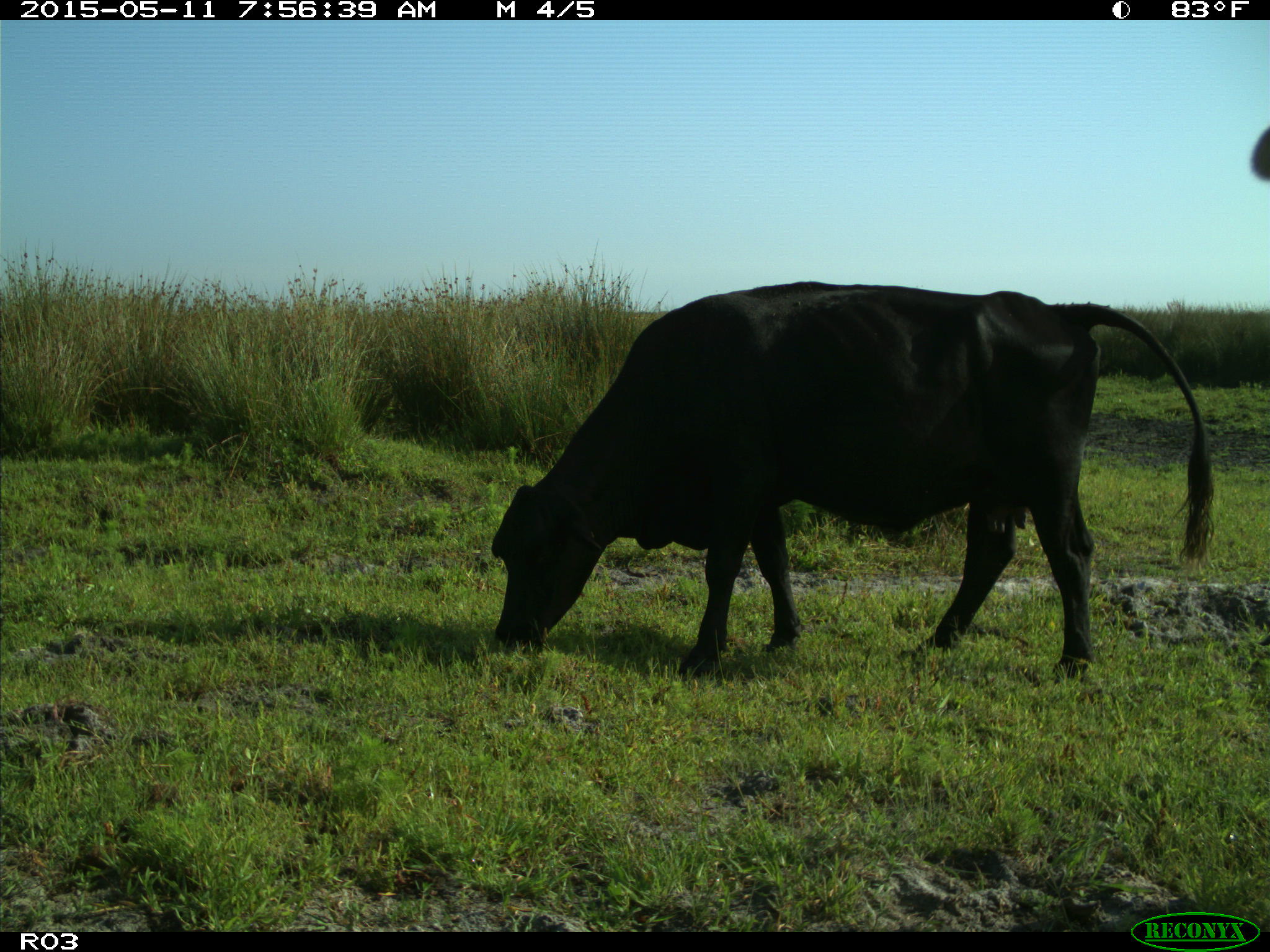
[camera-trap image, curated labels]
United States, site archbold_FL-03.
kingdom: Animalia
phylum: Chordata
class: Mammalia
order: Artiodactyla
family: Bovidae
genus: Bos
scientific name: Bos taurus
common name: domestic cow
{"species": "Bos taurus (domestic cow)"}